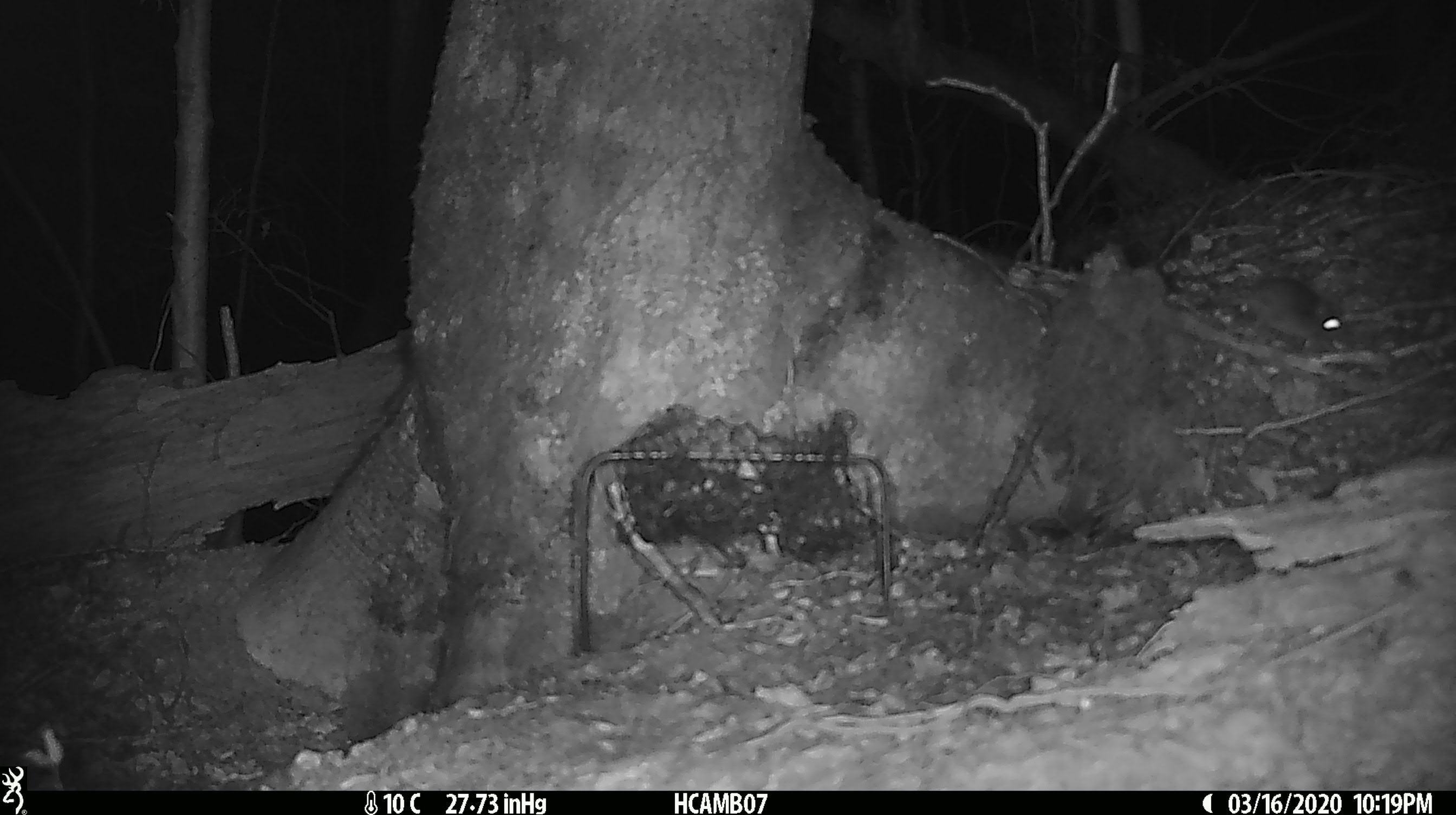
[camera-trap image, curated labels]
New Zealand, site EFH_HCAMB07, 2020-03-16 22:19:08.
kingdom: Animalia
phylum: Chordata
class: Mammalia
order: Rodentia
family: Muridae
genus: Mus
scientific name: Mus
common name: mouse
Mouse (Mus).